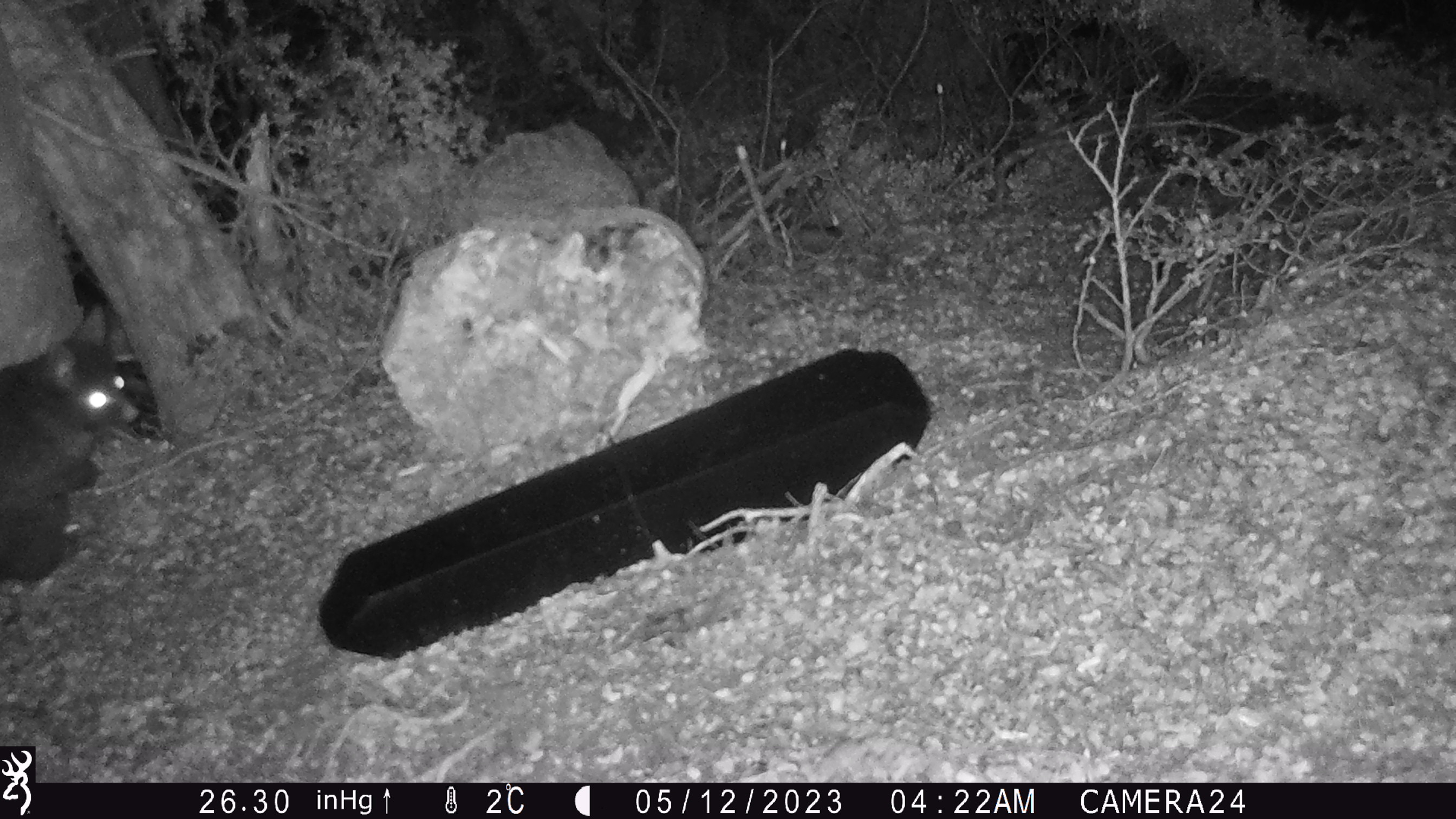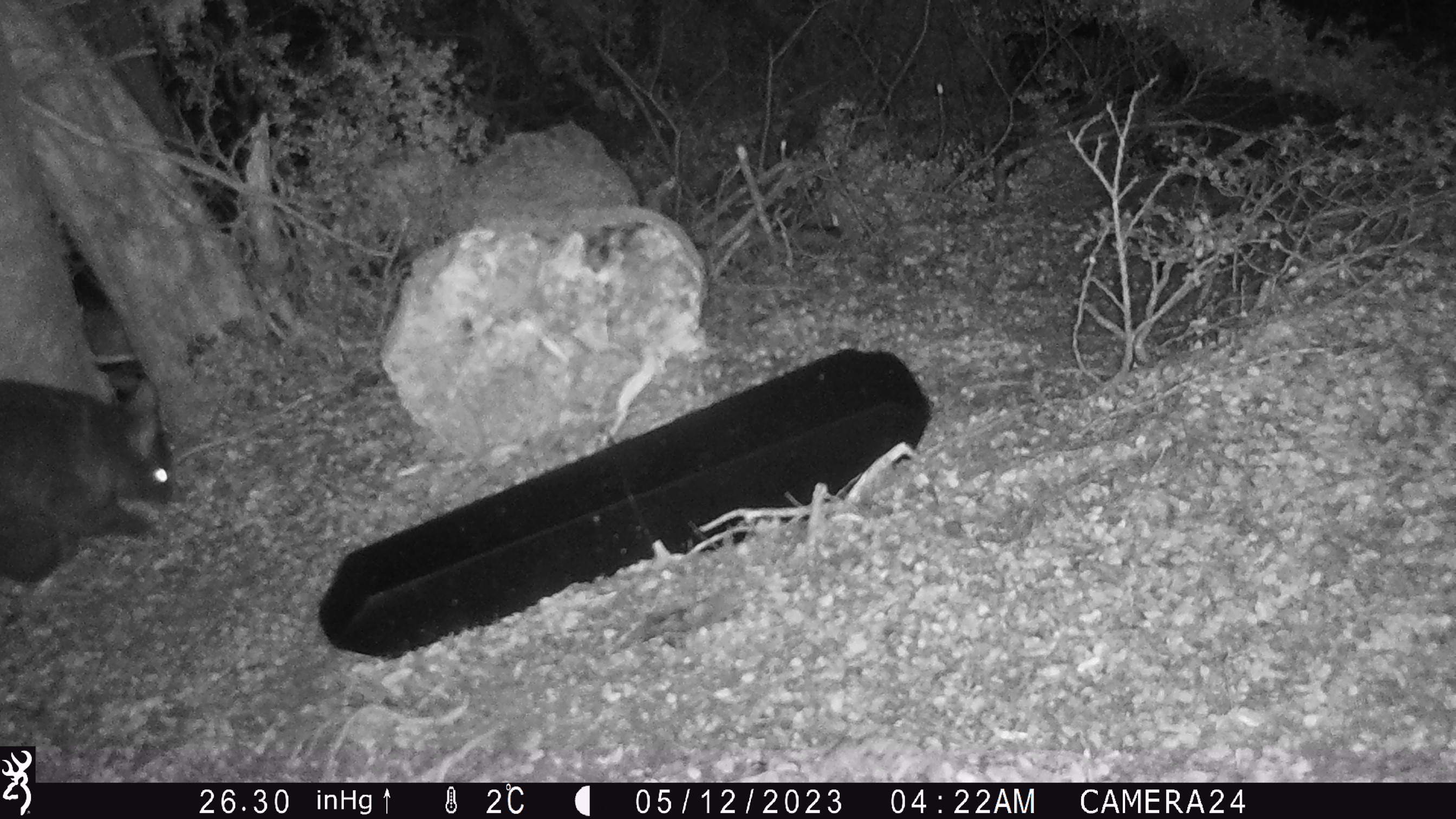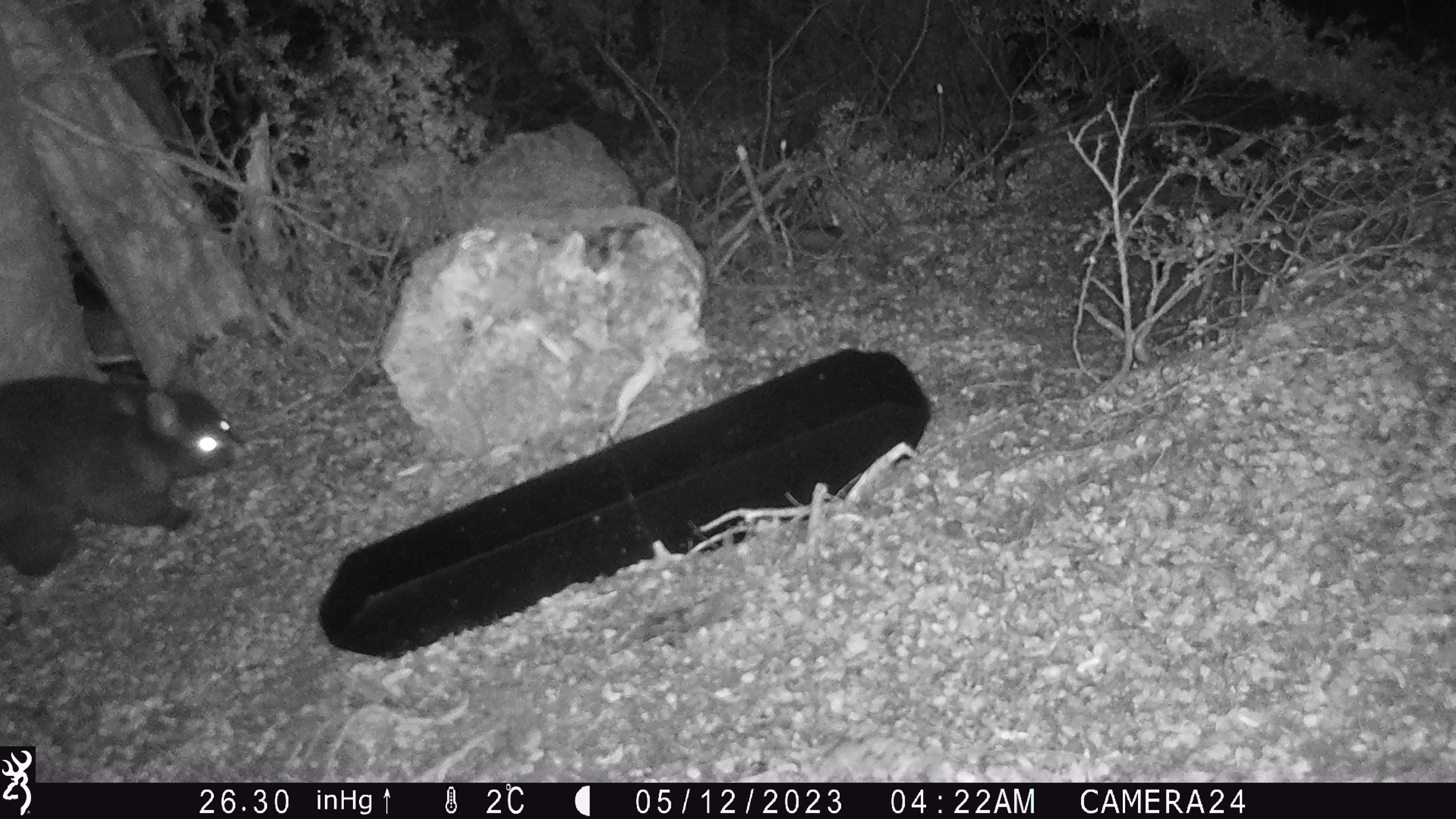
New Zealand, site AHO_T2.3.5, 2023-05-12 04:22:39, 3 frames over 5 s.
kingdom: Animalia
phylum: Chordata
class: Mammalia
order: Carnivora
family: Mustelidae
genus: Mustela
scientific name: Mustela erminea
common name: stoat